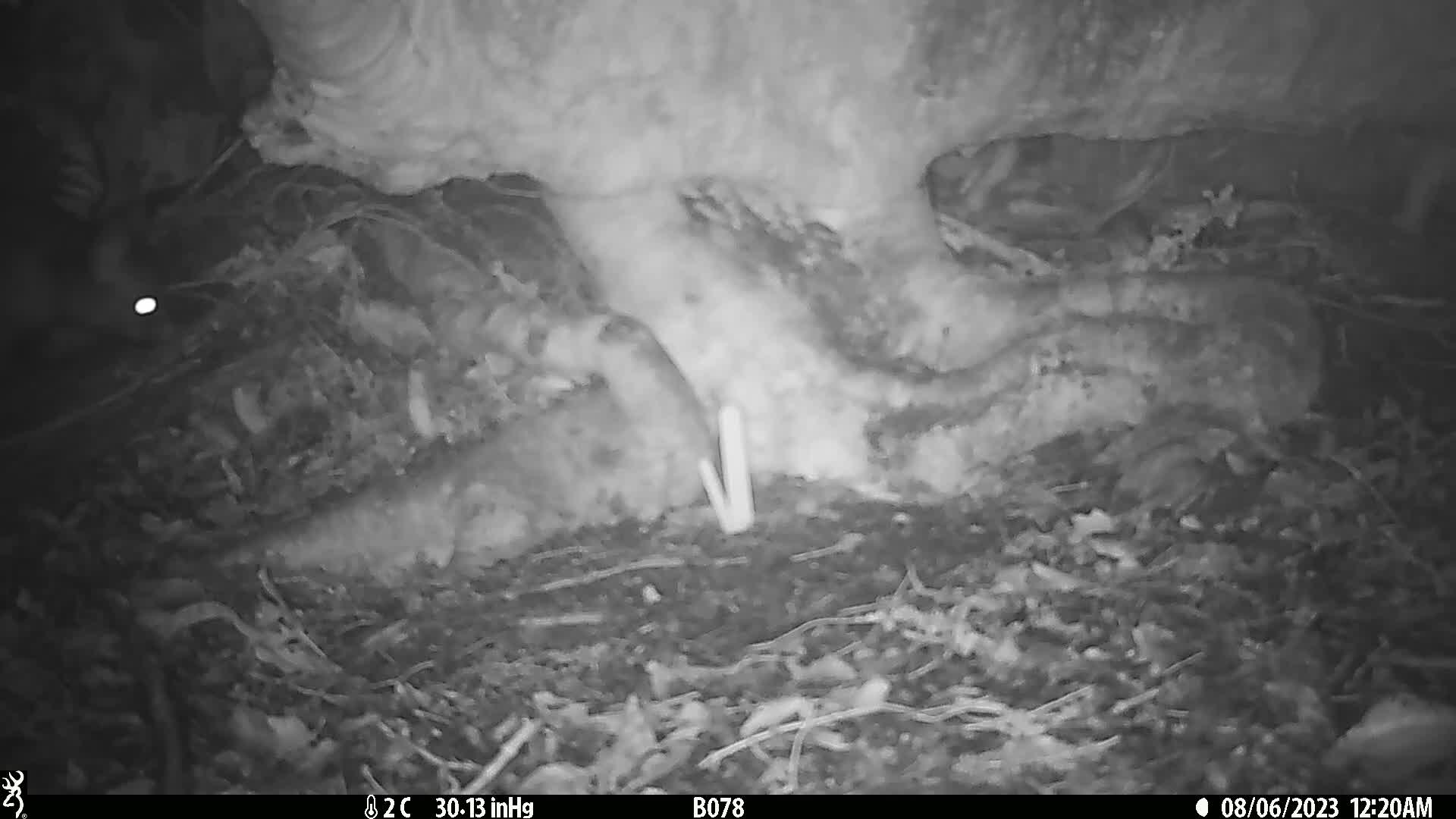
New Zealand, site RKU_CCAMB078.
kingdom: Animalia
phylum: Chordata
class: Mammalia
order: Diprotodontia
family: Phalangeridae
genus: Trichosurus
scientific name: Trichosurus vulpecula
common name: common brushtail possum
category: possum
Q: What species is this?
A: Possum (common brushtail possum) (Trichosurus vulpecula).